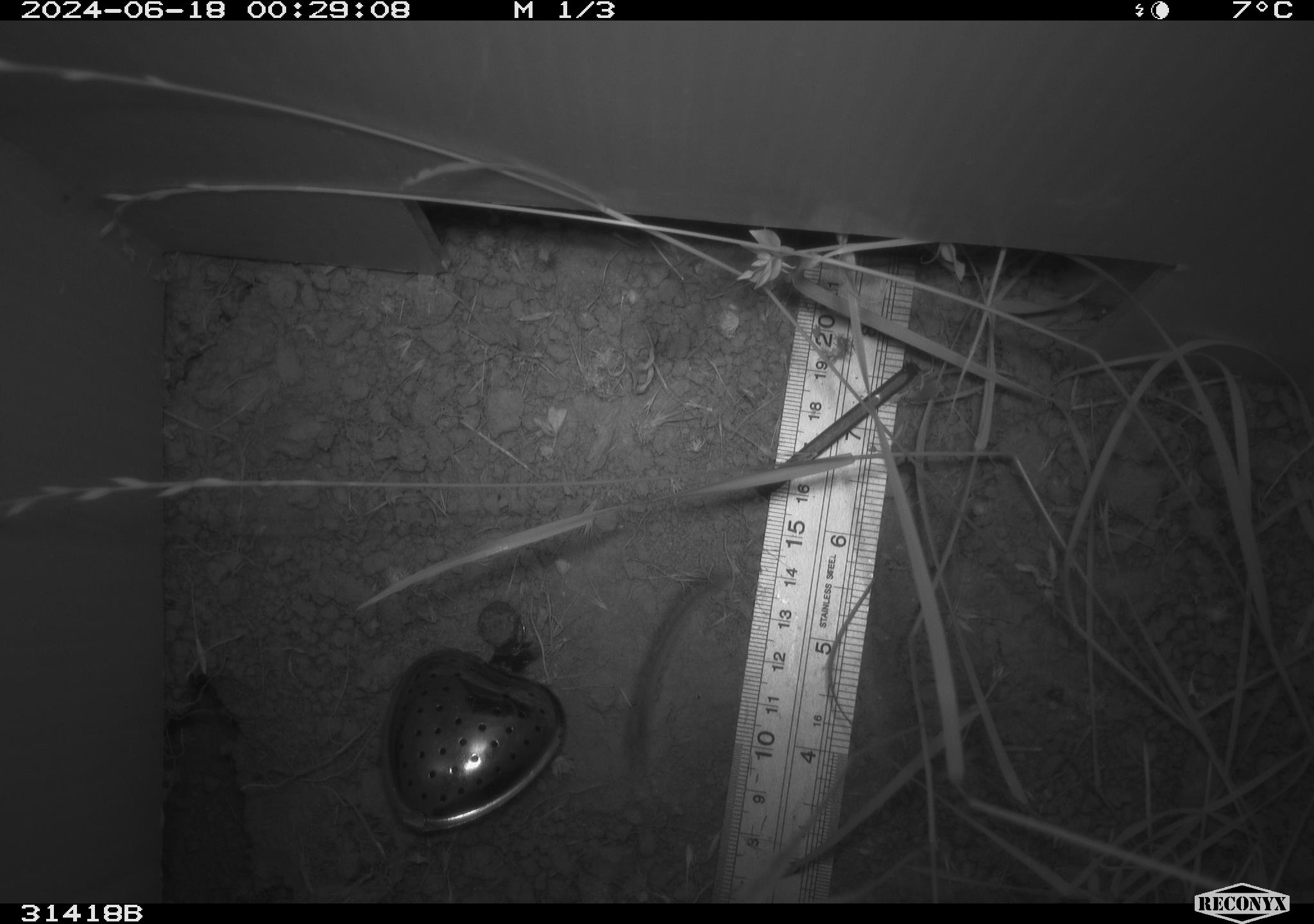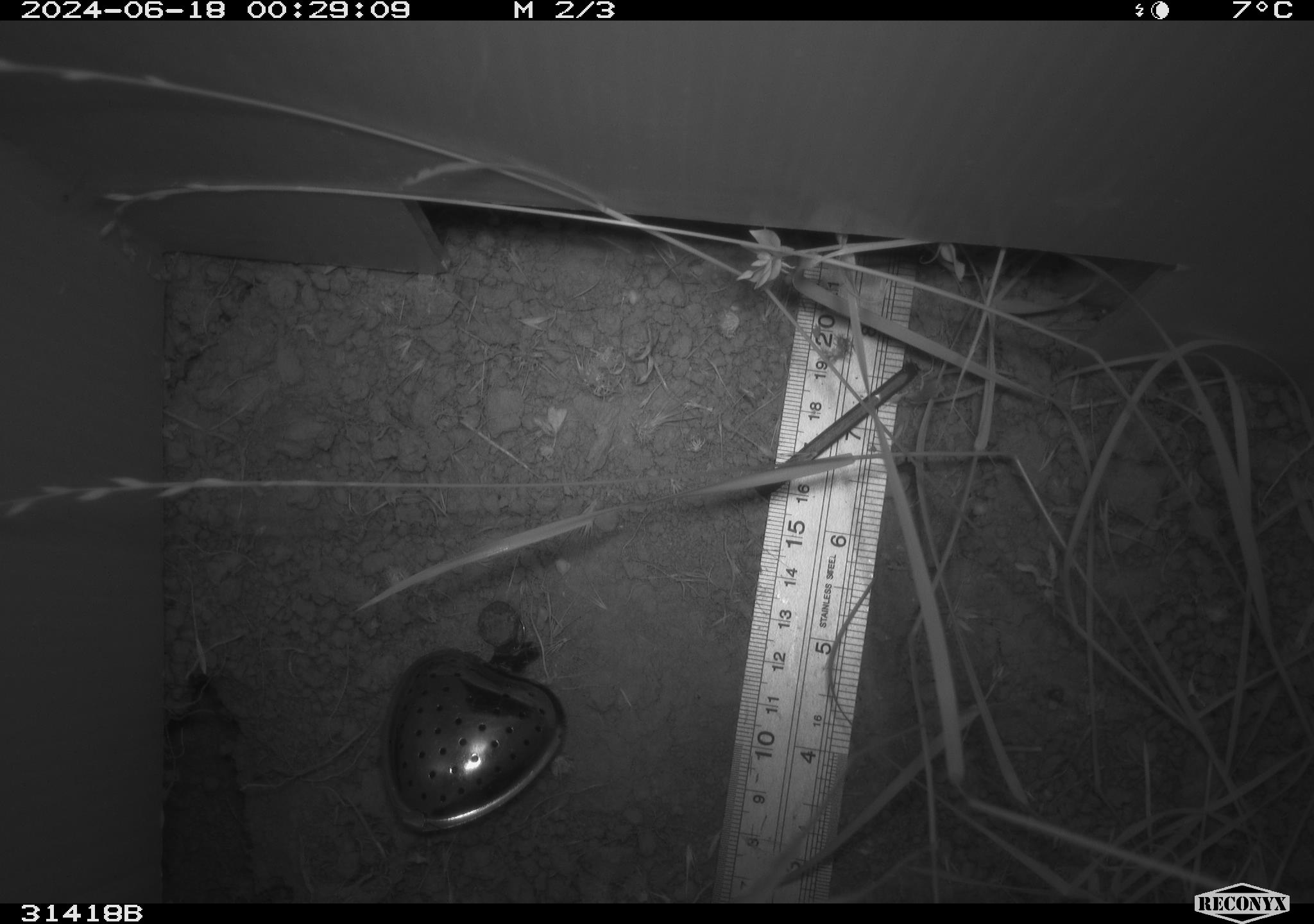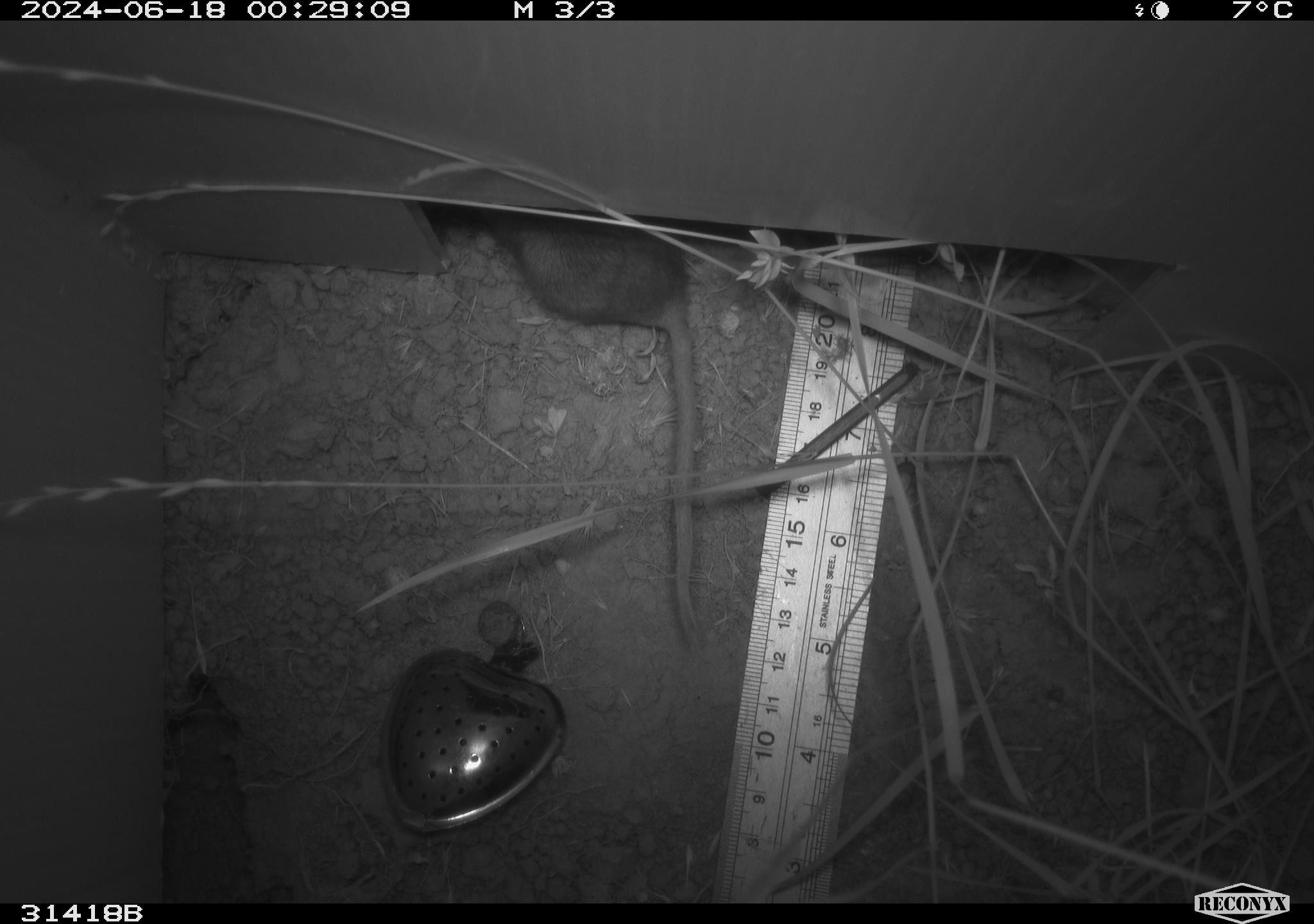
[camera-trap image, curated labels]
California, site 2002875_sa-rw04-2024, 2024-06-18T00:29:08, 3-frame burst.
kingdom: Animalia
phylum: Chordata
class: Mammalia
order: Rodentia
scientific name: Rodentia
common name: rodent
Rodent (Rodentia).